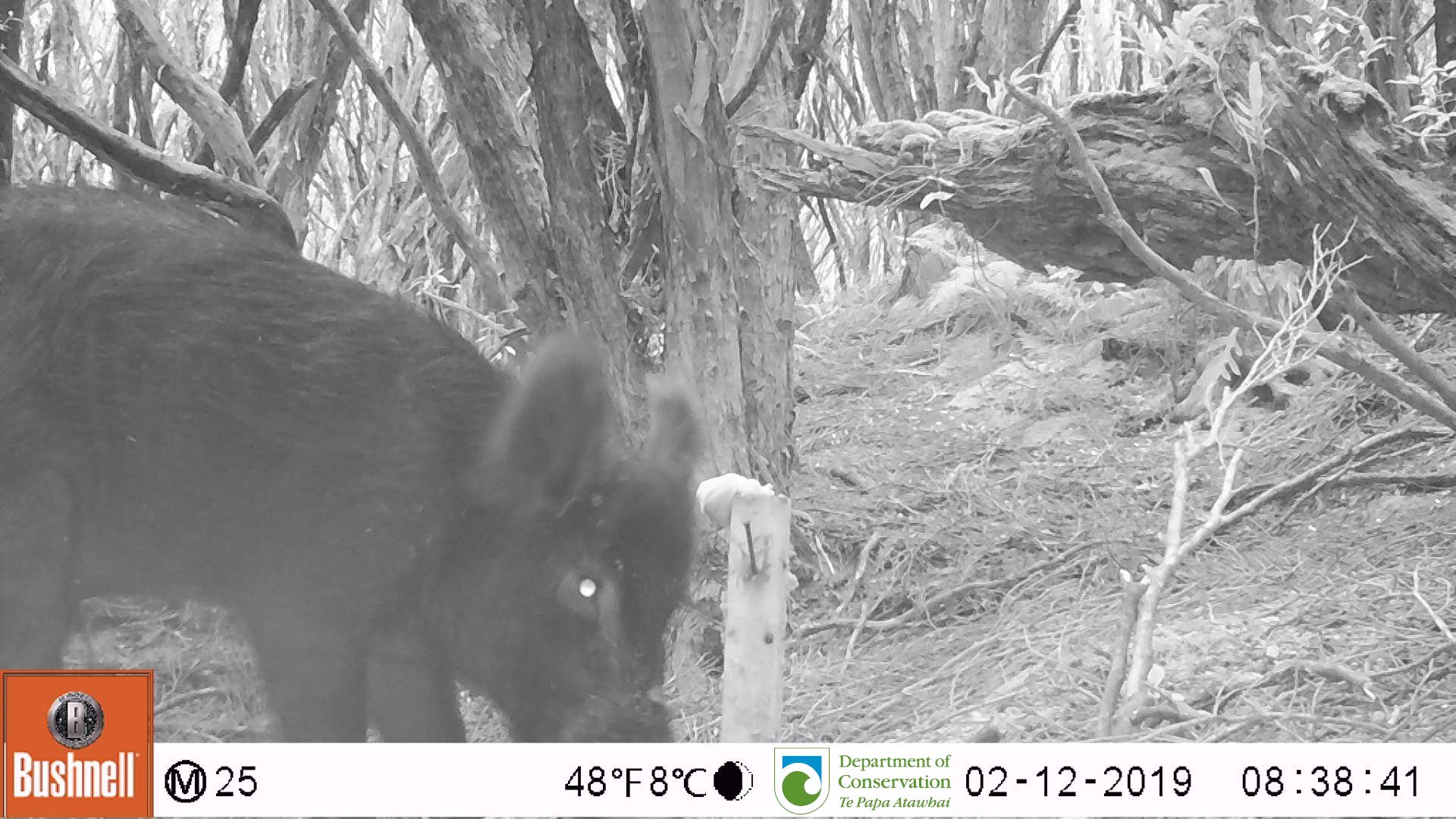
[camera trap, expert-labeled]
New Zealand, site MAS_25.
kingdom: Animalia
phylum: Chordata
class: Mammalia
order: Artiodactyla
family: Suidae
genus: Sus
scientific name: Sus scrofa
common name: pig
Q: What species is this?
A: Pig (Sus scrofa).